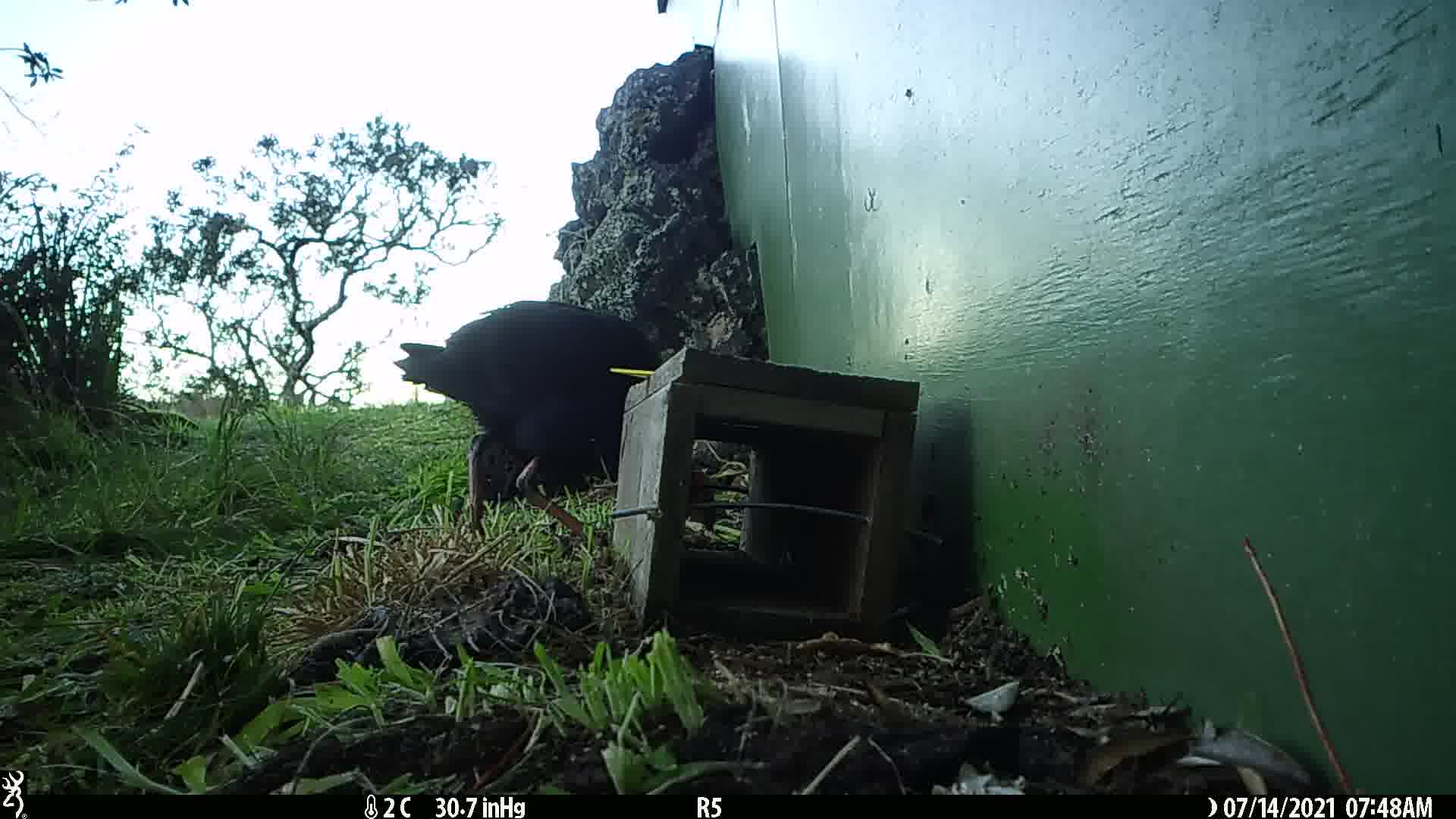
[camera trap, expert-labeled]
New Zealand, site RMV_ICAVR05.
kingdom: Animalia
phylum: Chordata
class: Aves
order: Gruiformes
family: Rallidae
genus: Porphyrio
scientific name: Porphyrio melanotus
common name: australasian swamphen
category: pukeko